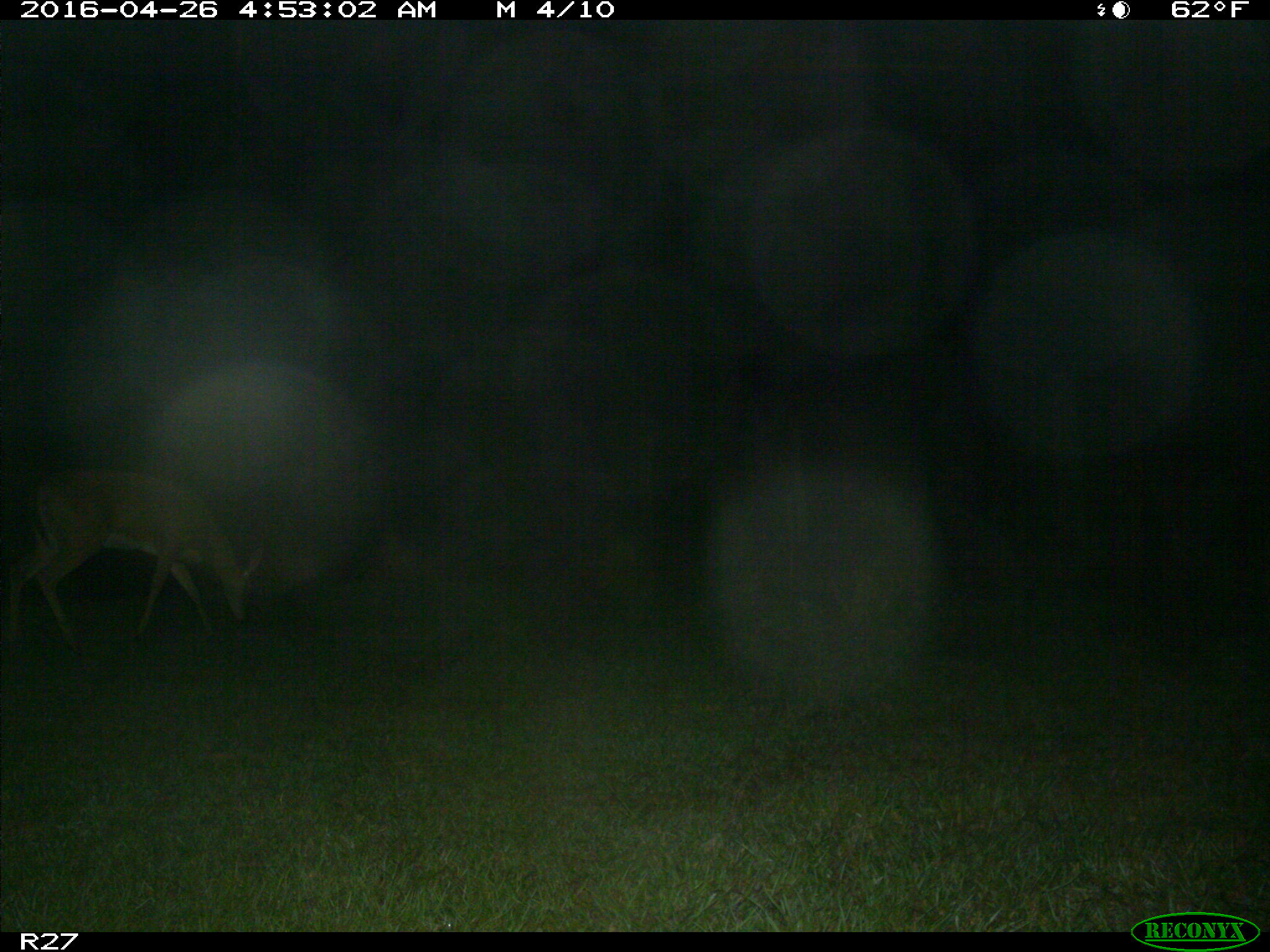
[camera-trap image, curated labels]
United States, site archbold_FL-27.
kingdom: Animalia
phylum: Chordata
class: Mammalia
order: Artiodactyla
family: Cervidae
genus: Odocoileus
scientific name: Odocoileus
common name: deer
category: unidentified deer